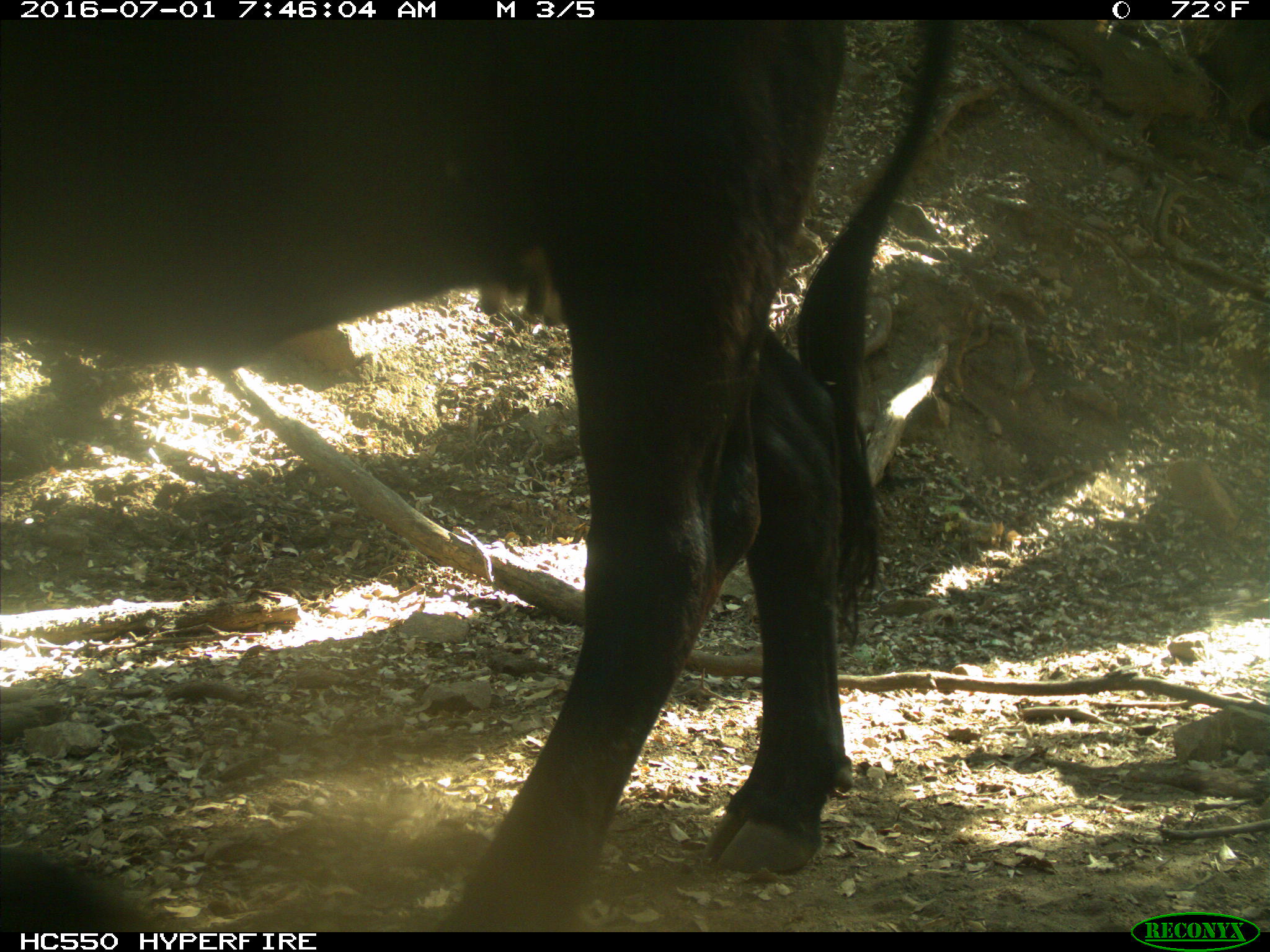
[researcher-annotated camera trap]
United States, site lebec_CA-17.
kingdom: Animalia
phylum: Chordata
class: Mammalia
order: Artiodactyla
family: Bovidae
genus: Bos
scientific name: Bos taurus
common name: domestic cow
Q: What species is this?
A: Bos taurus (domestic cow).